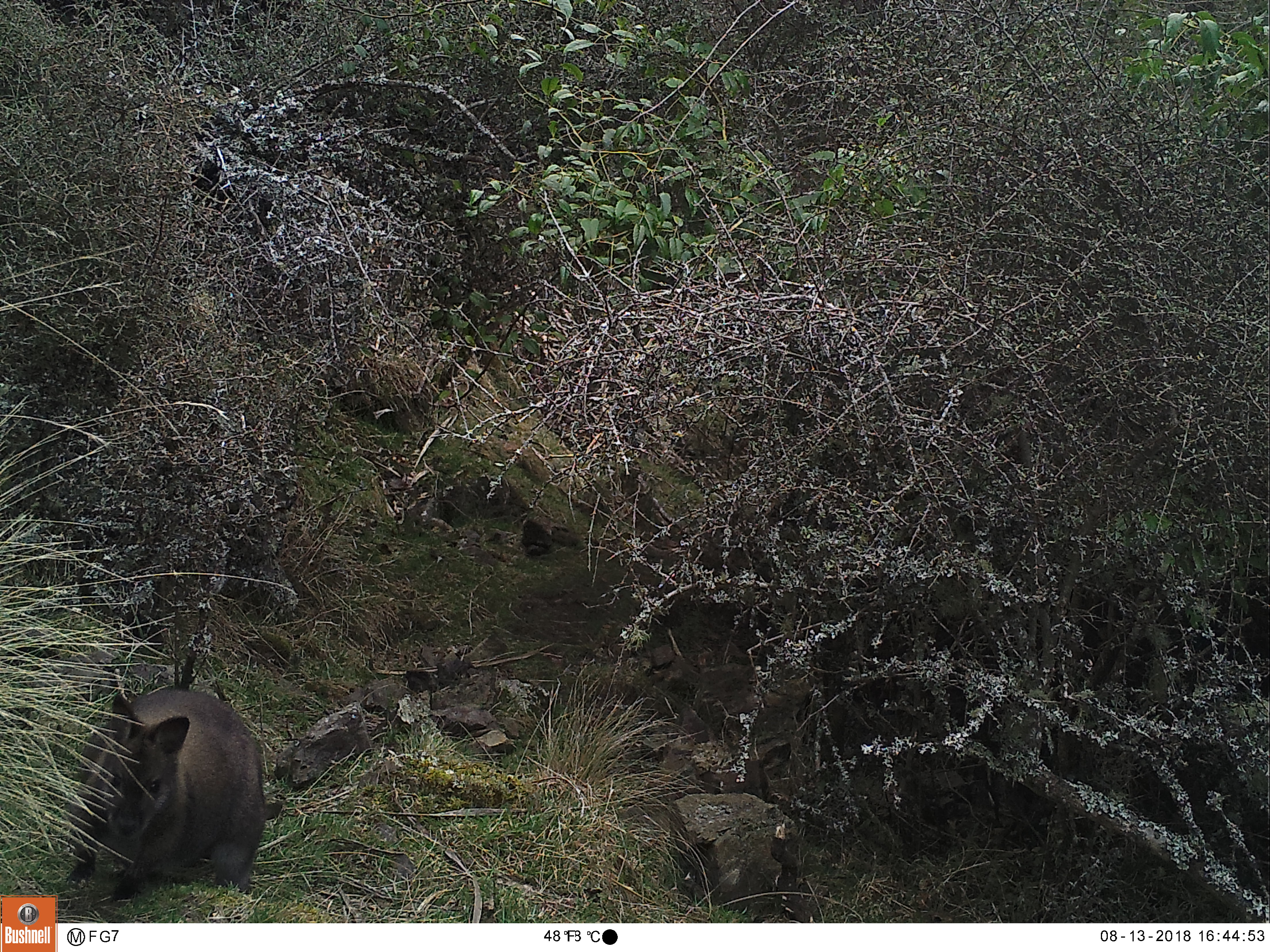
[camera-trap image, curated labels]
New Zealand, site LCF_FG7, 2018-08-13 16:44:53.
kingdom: Animalia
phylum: Chordata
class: Mammalia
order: Diprotodontia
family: Macropodidae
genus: Notamacropus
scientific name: Notamacropus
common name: wallaby